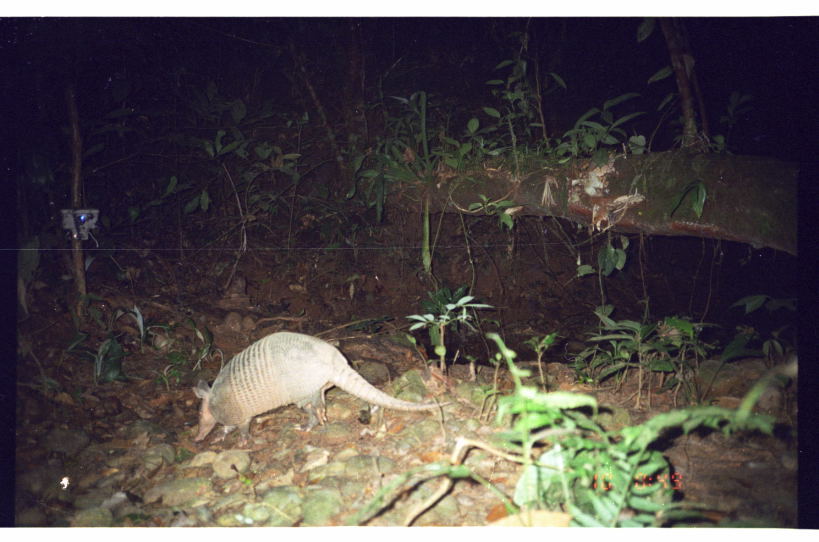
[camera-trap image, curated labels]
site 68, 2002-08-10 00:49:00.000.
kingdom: Animalia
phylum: Chordata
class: Mammalia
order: Cingulata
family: Dasypodidae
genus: Dasypus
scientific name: Dasypus novemcinctus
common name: nine-banded armadillo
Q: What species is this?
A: Dasypus novemcinctus (nine-banded armadillo).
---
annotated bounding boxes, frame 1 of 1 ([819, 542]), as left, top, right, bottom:
dasypus novemcinctus: 191, 330, 453, 447